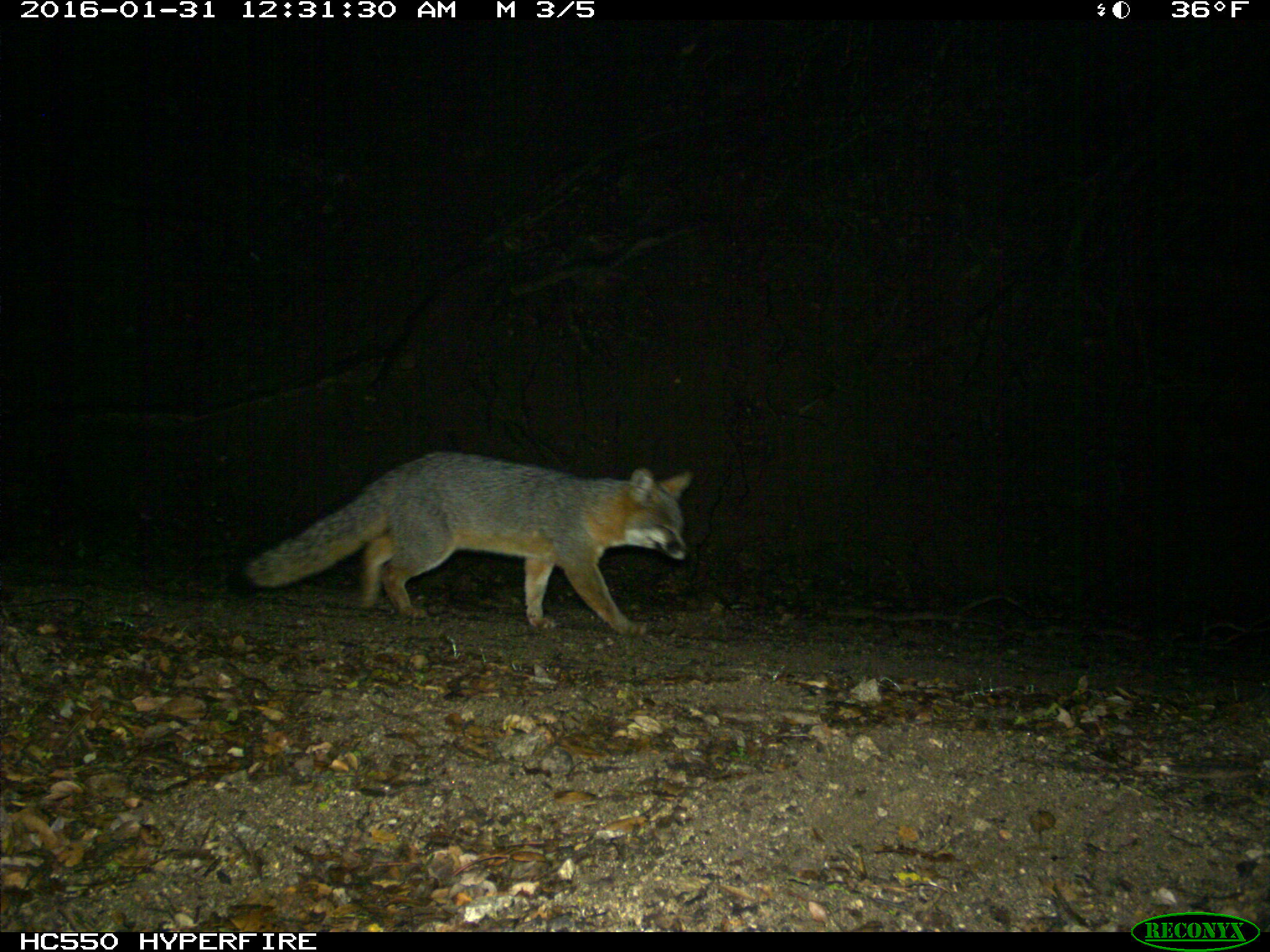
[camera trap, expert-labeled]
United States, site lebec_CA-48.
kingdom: Animalia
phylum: Chordata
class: Mammalia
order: Carnivora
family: Canidae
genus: Urocyon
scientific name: Urocyon cinereoargenteus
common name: gray fox